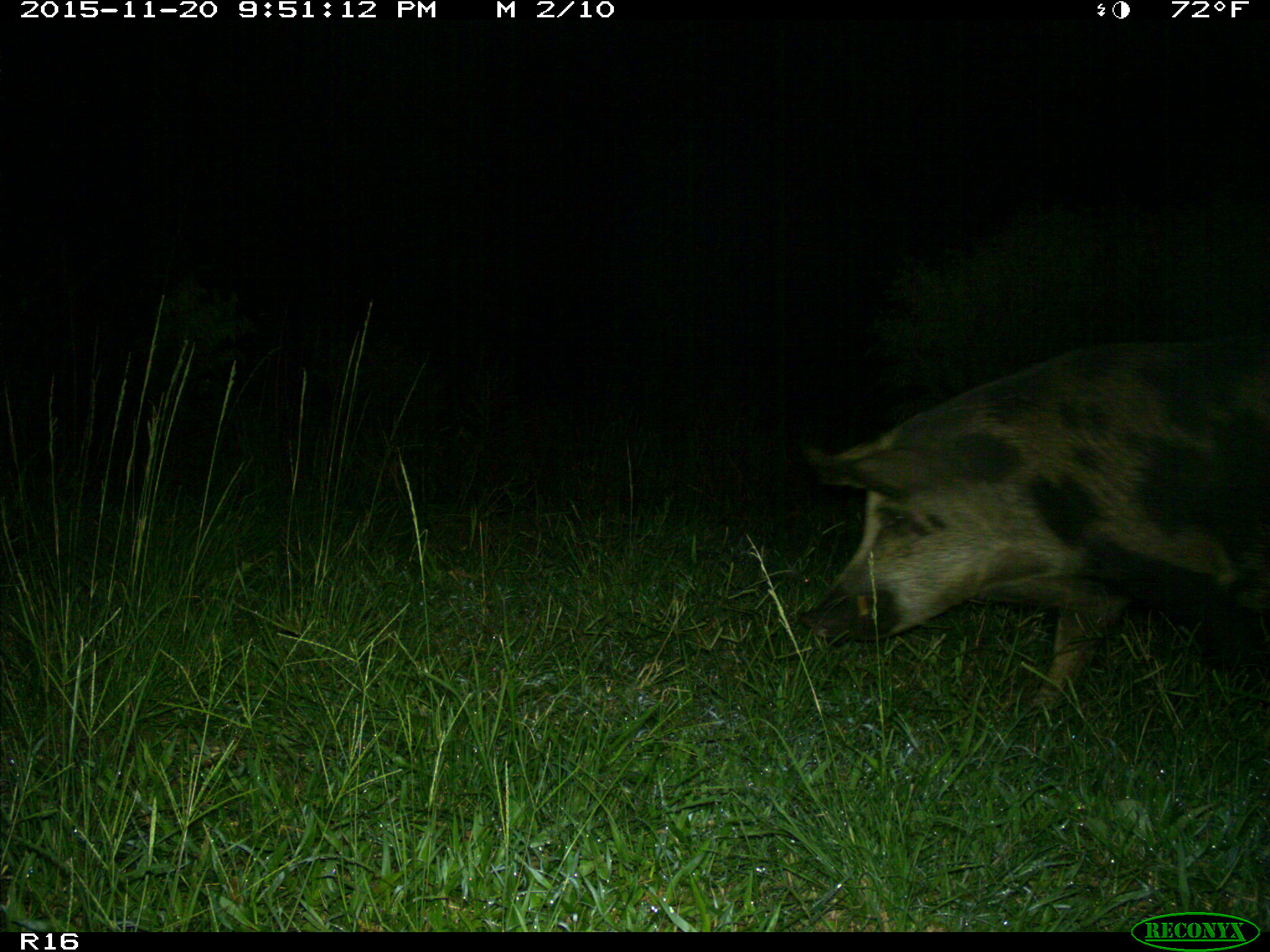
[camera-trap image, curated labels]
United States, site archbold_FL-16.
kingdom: Animalia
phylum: Chordata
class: Mammalia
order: Artiodactyla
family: Suidae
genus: Sus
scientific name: Sus scrofa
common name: wild boar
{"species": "Sus scrofa (wild boar)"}